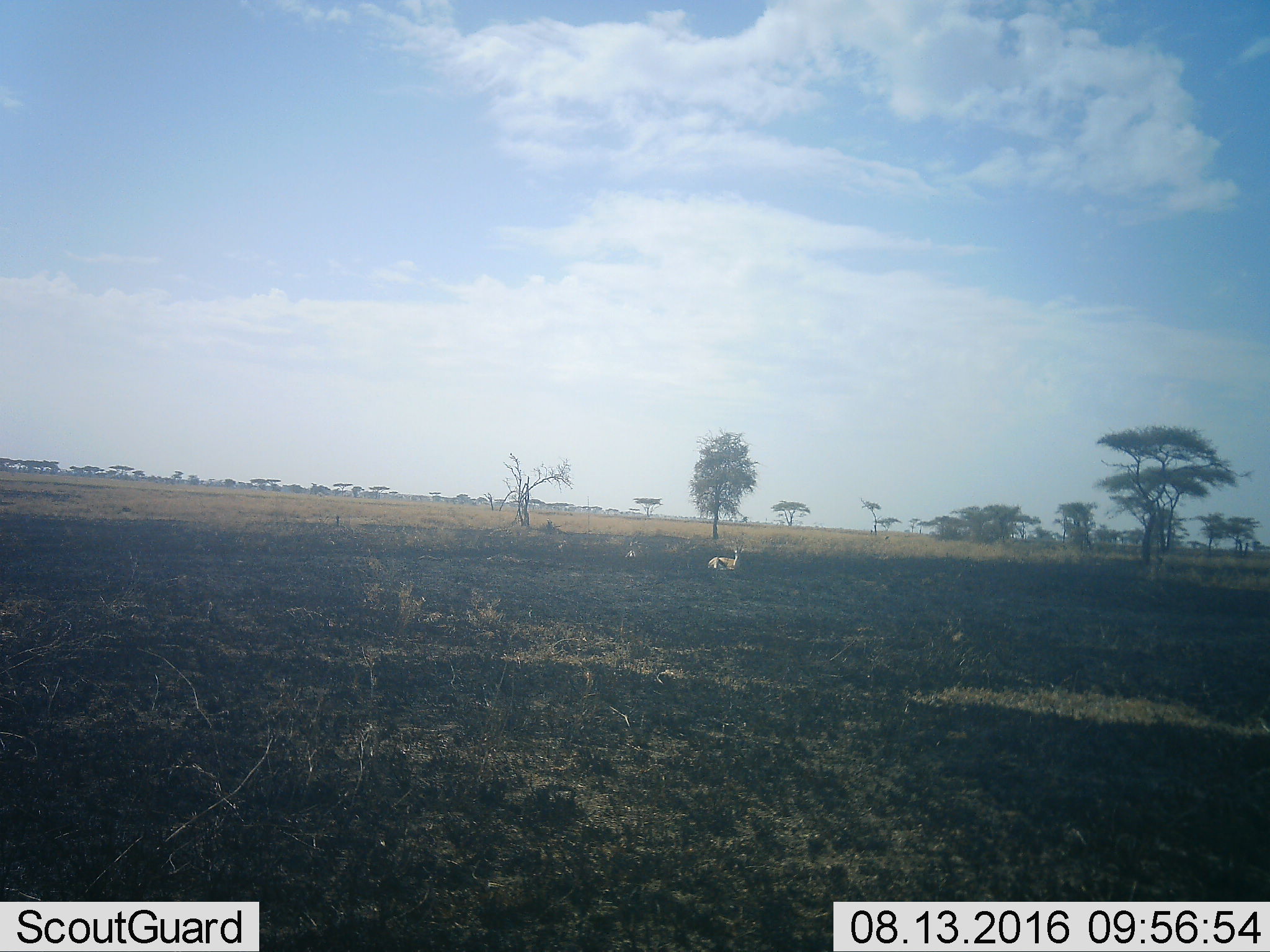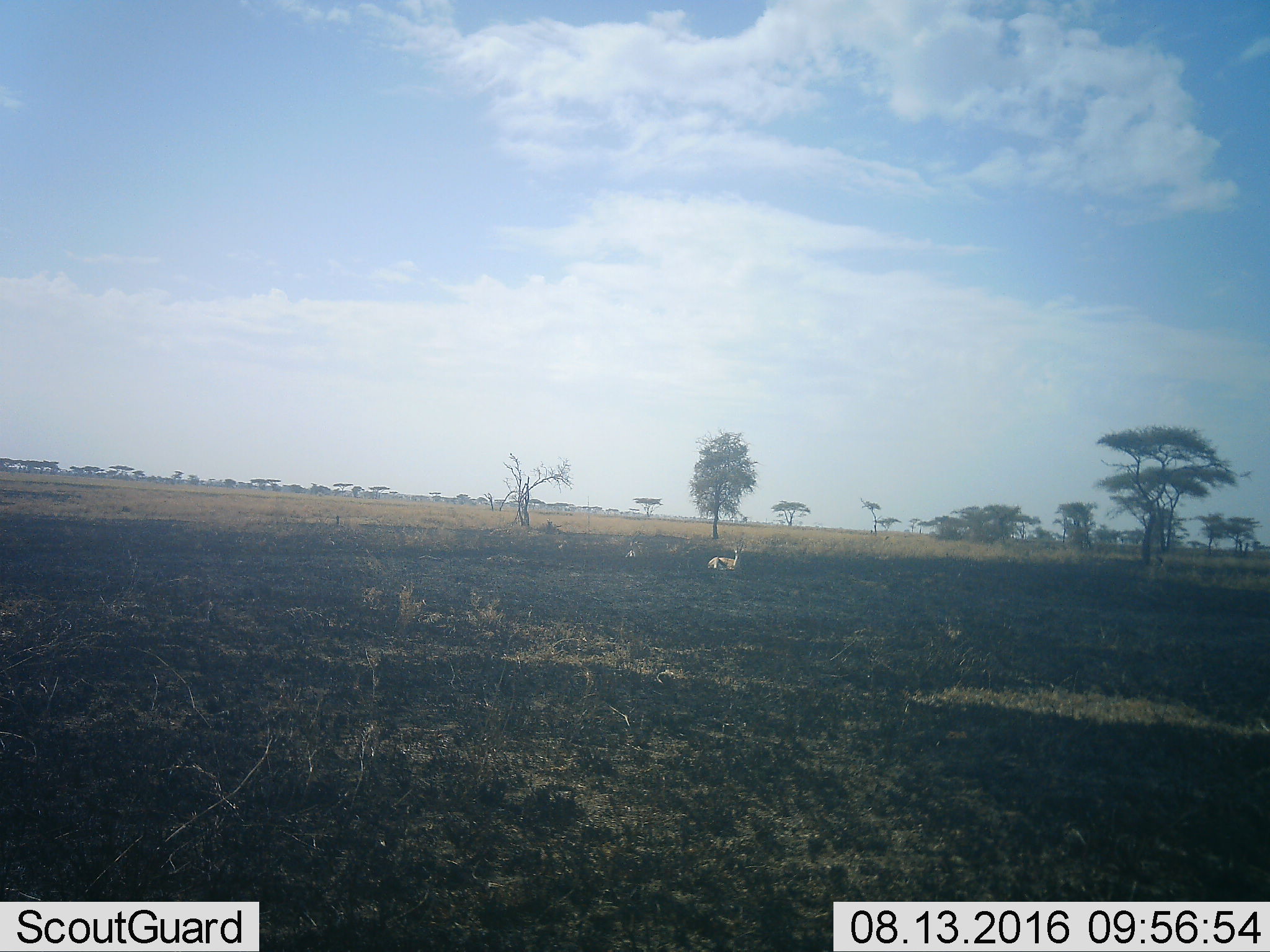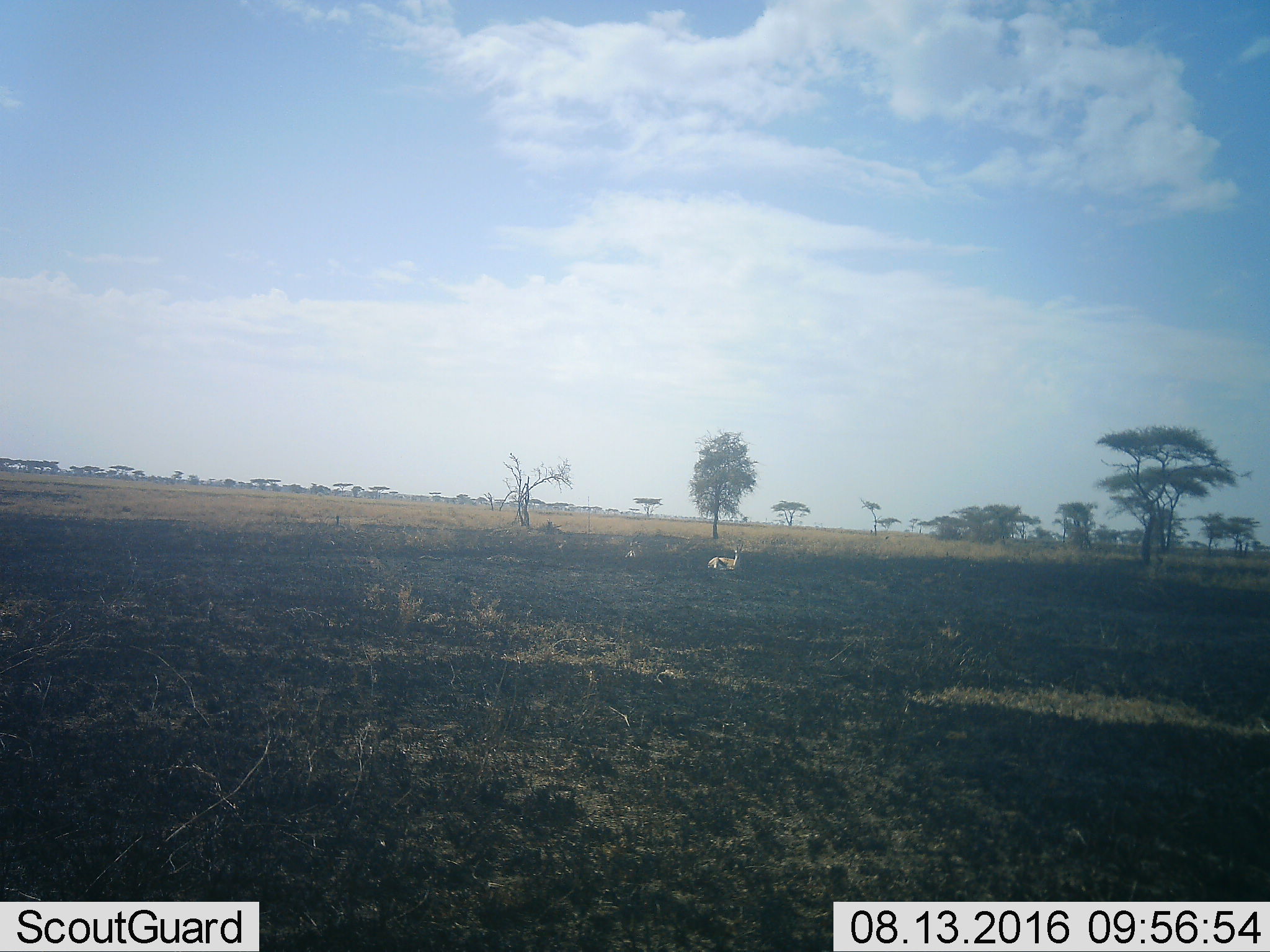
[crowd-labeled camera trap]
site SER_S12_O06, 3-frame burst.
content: unidentified animal